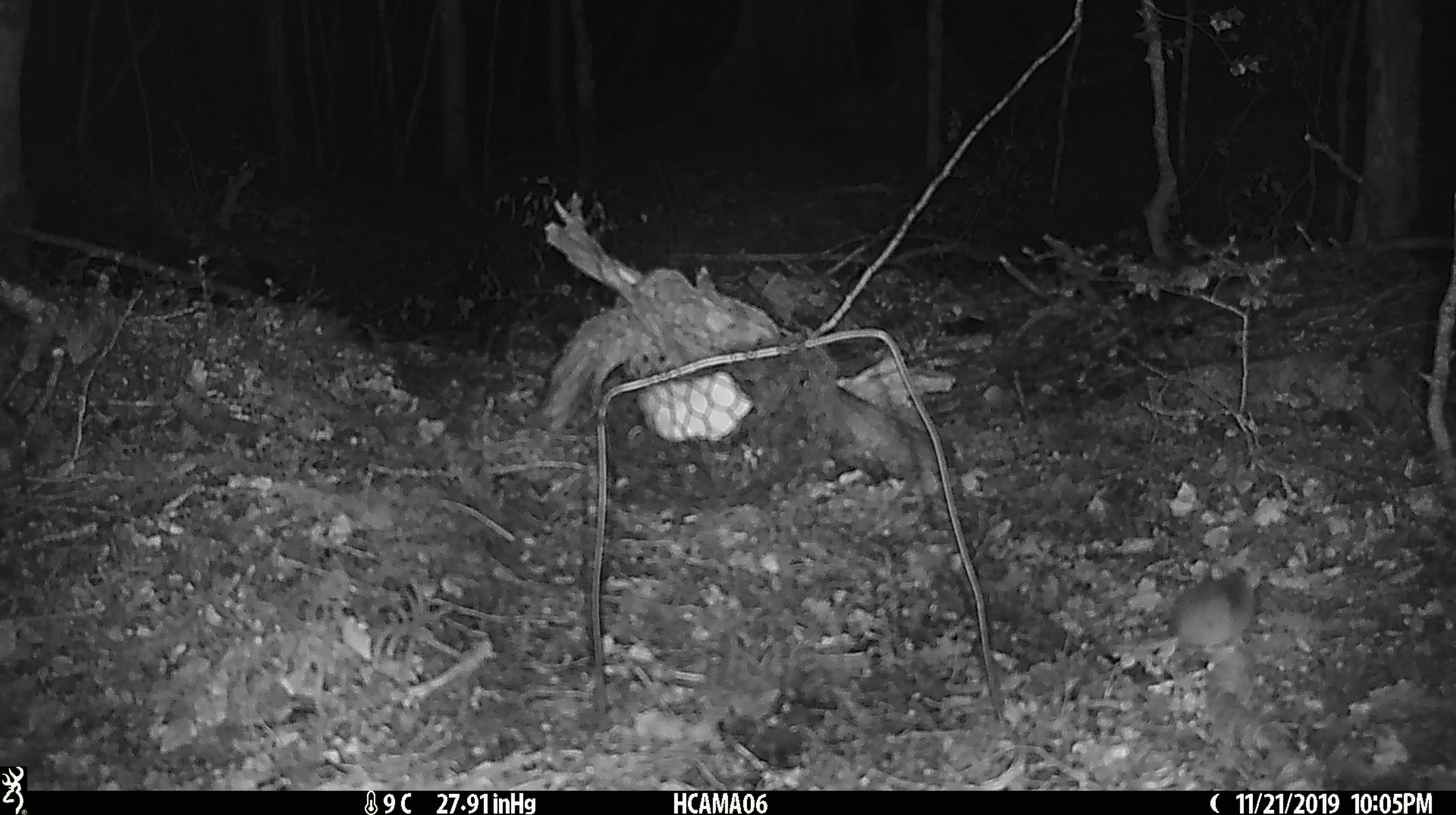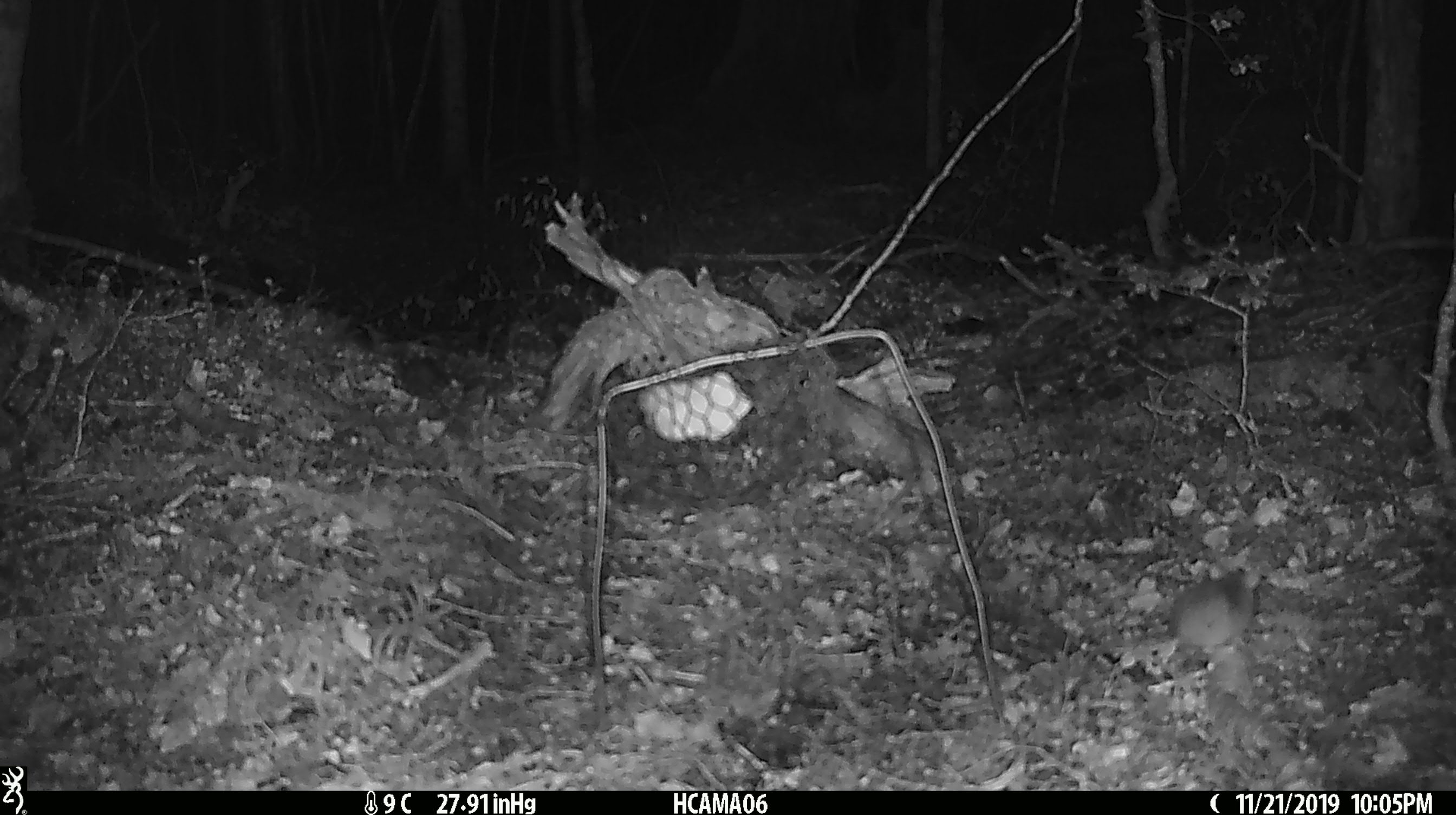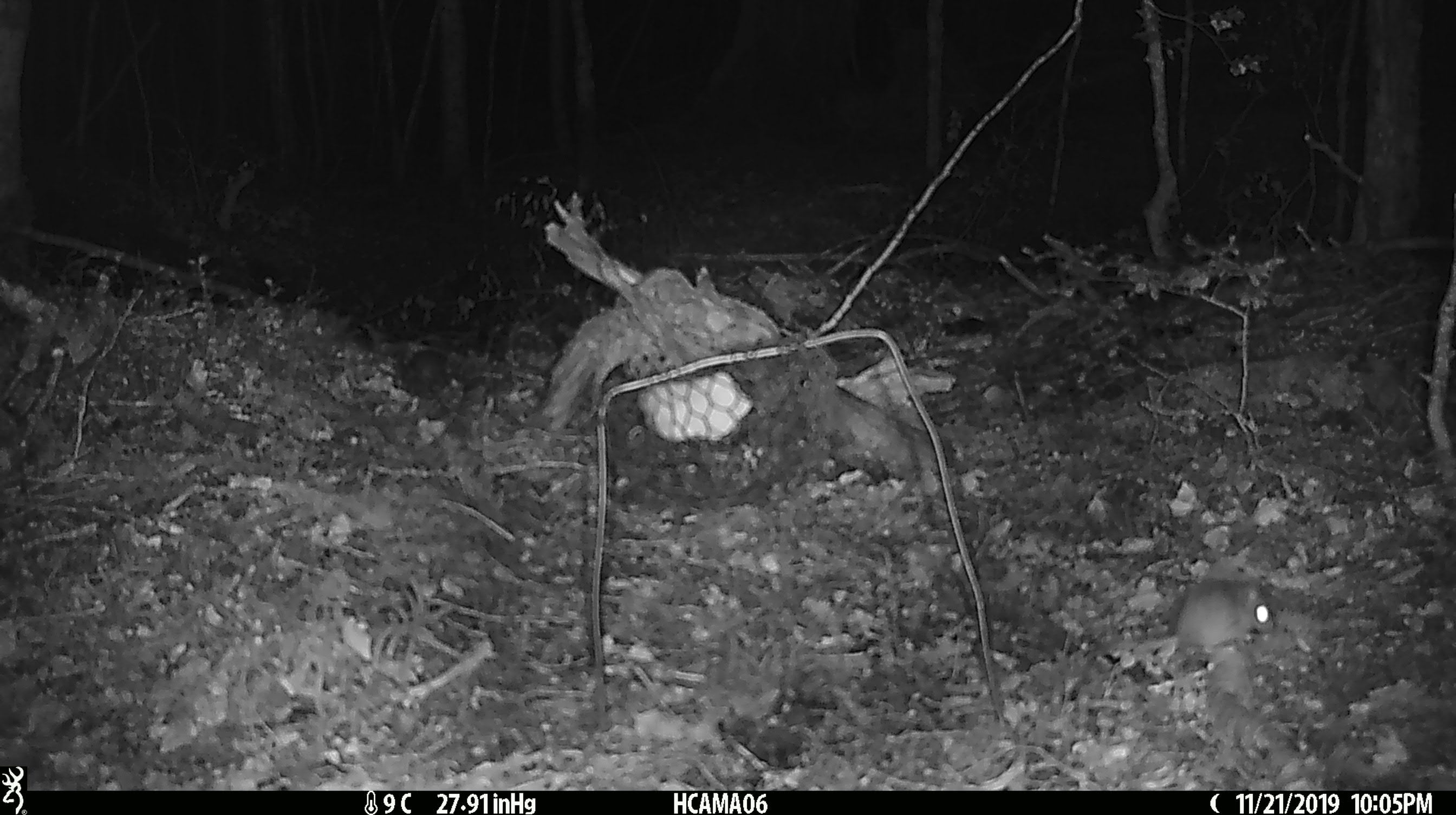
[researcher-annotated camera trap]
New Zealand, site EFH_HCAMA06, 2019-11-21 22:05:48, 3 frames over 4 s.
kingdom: Animalia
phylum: Chordata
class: Mammalia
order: Rodentia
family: Muridae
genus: Mus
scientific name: Mus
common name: mouse